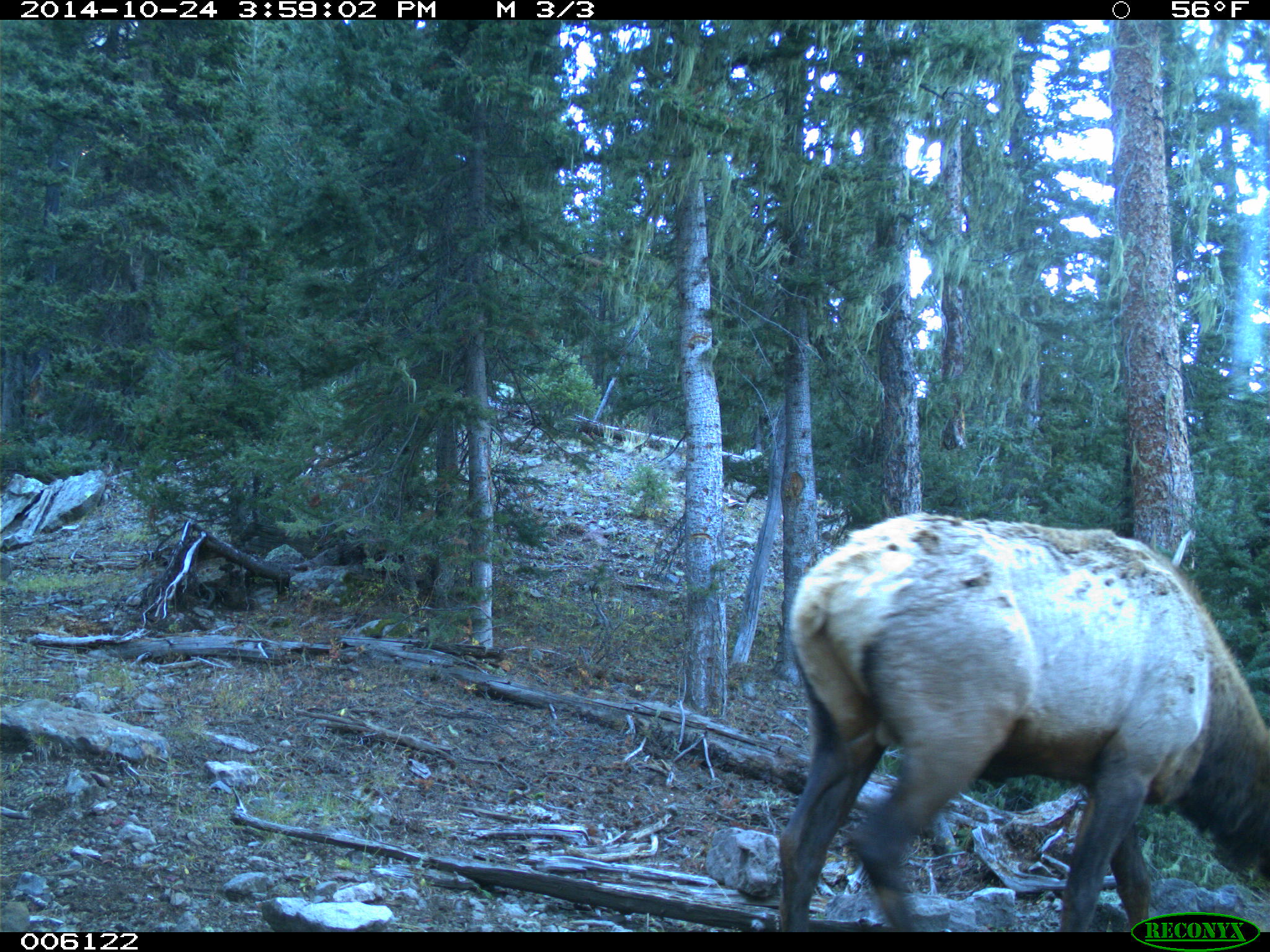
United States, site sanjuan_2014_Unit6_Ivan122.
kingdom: Animalia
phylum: Chordata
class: Mammalia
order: Artiodactyla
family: Cervidae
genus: Cervus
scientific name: Cervus elaphus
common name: red deer